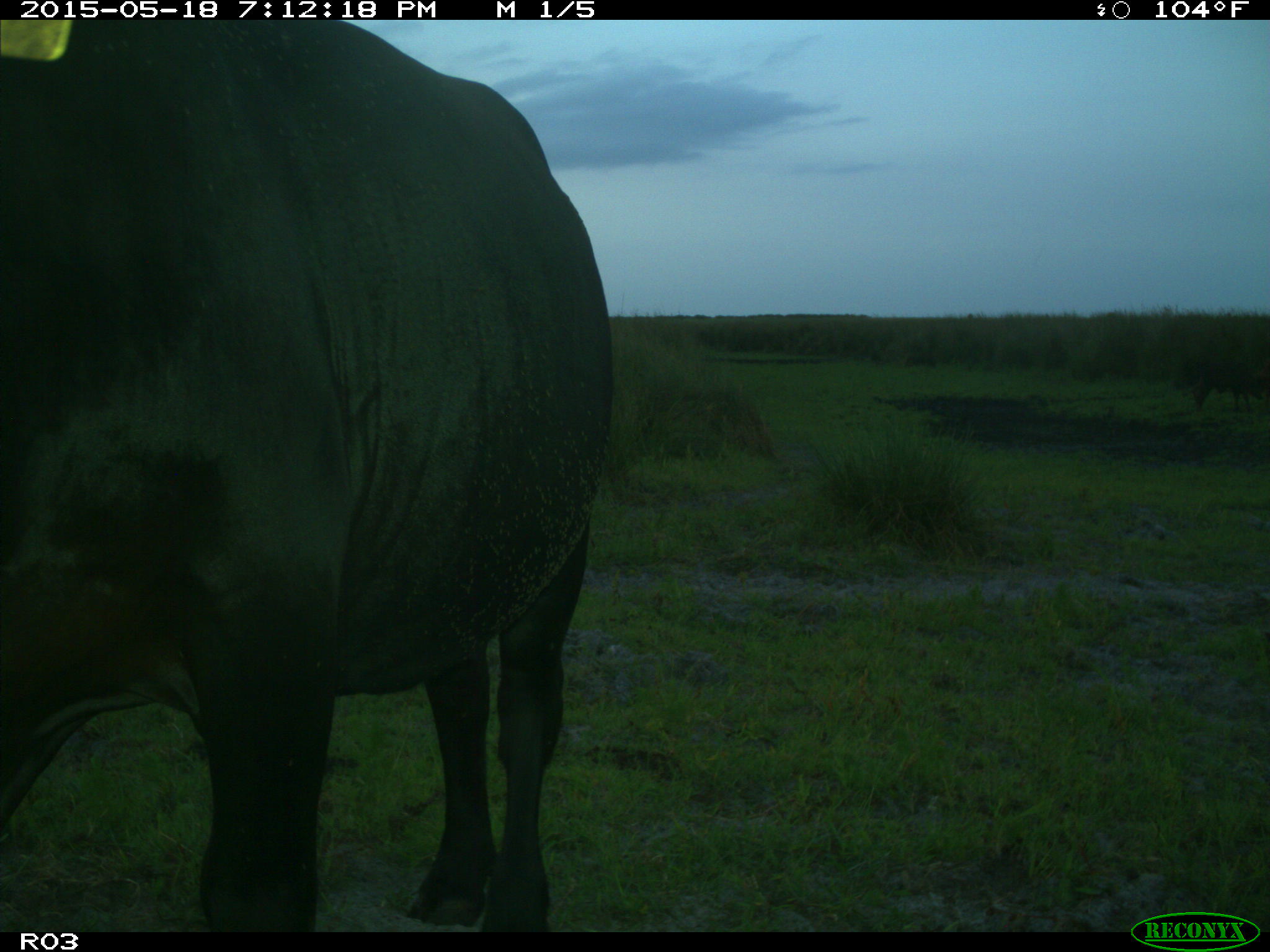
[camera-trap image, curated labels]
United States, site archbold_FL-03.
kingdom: Animalia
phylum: Chordata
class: Mammalia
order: Artiodactyla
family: Bovidae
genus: Bos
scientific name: Bos taurus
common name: domestic cow